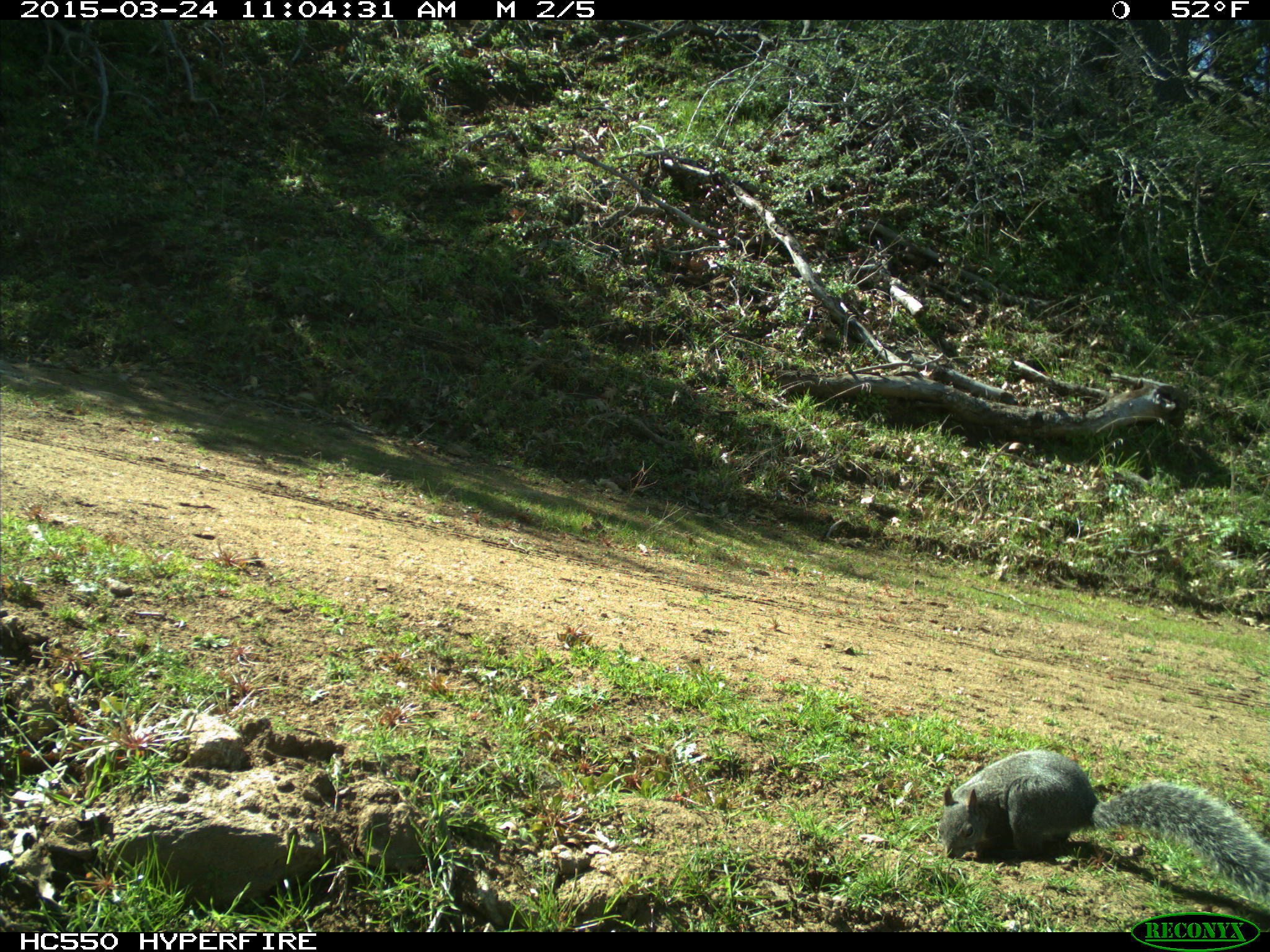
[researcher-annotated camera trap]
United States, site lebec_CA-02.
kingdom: Animalia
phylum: Chordata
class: Mammalia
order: Rodentia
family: Sciuridae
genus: Sciurus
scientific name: Sciurus carolinensis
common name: eastern gray squirrel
Sciurus carolinensis (eastern gray squirrel).